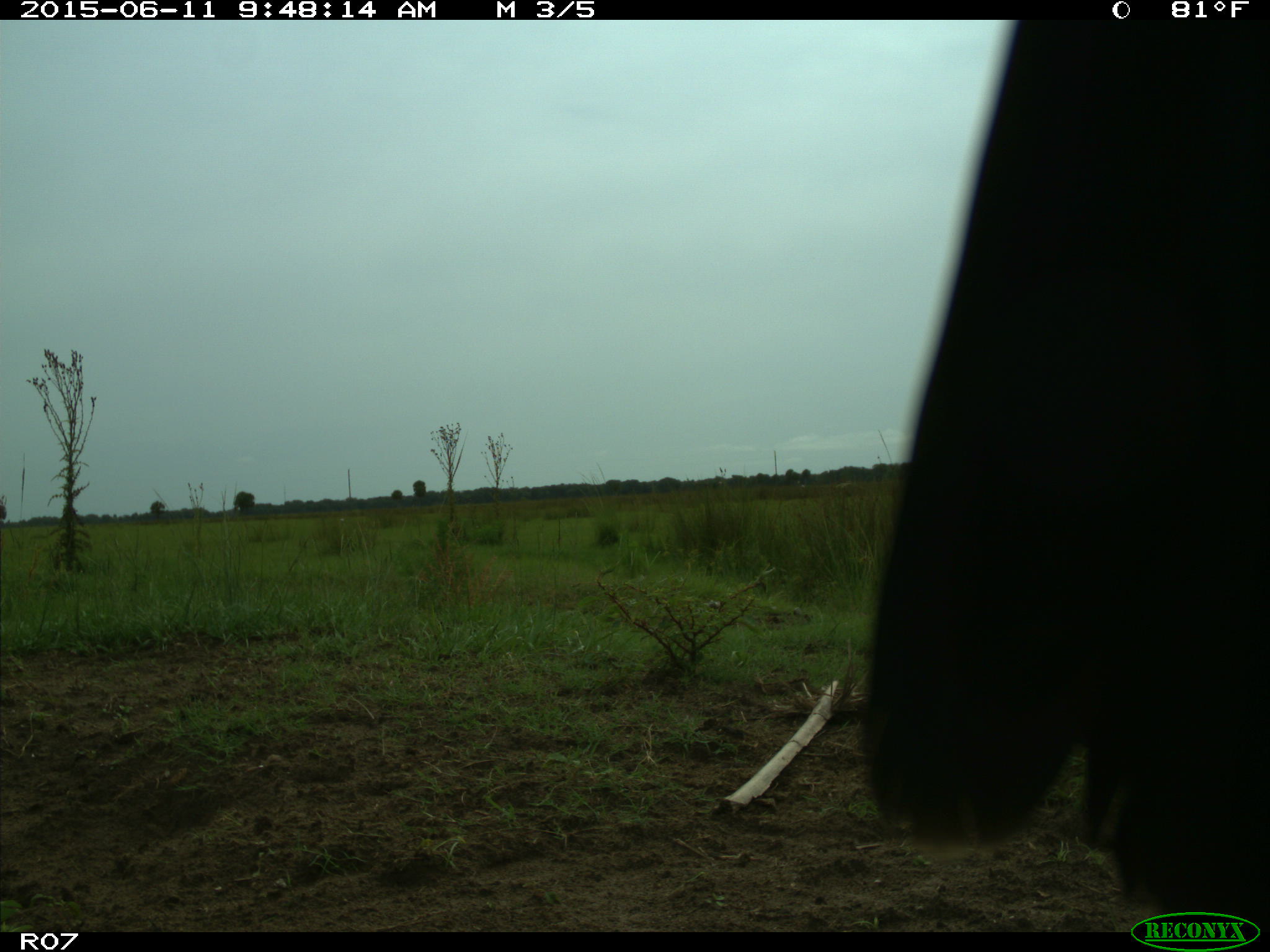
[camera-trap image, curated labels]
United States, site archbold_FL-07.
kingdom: Animalia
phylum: Chordata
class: Mammalia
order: Artiodactyla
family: Bovidae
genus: Bos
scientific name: Bos taurus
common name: domestic cow